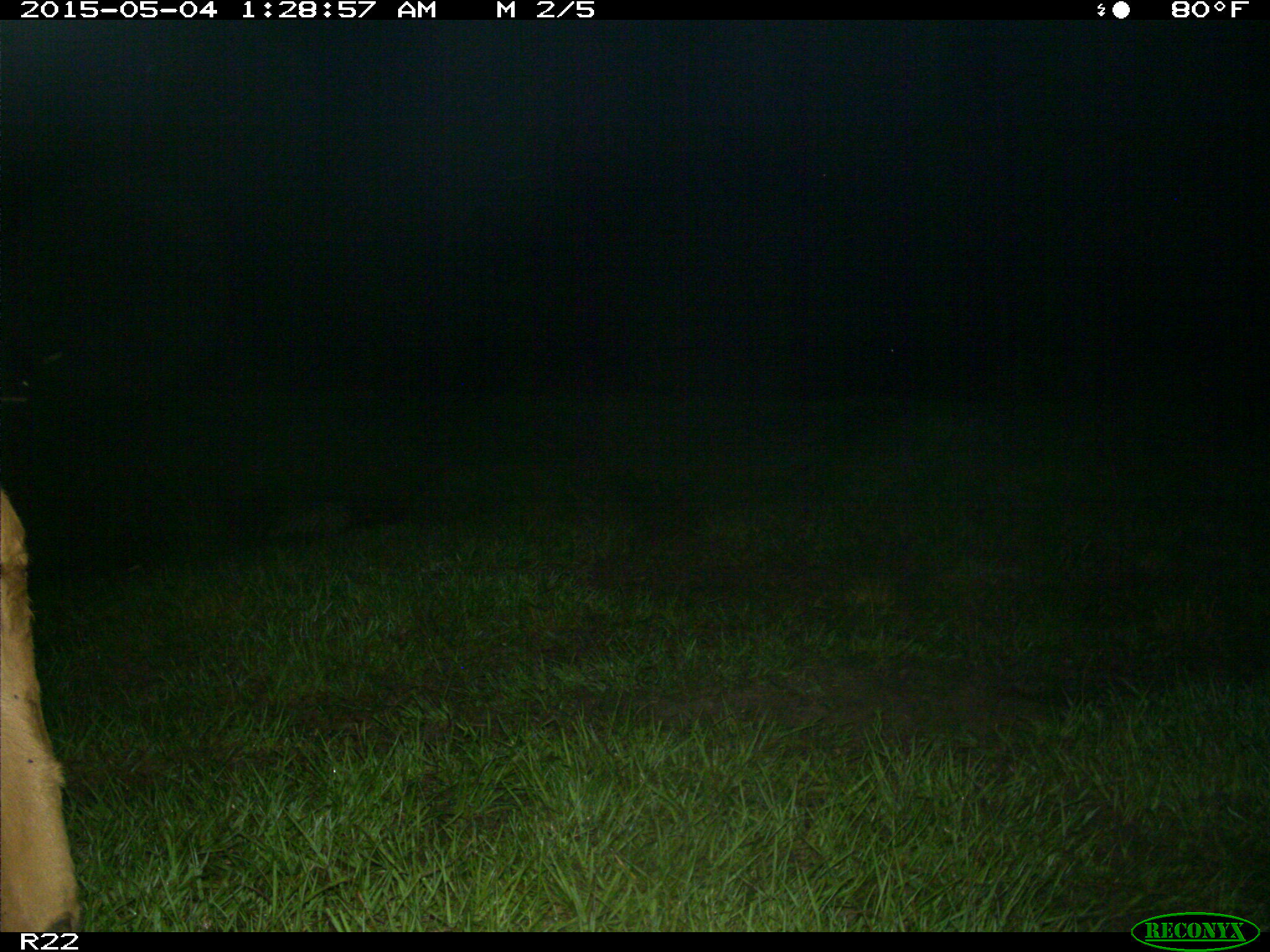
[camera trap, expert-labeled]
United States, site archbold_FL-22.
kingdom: Animalia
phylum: Chordata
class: Mammalia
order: Artiodactyla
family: Bovidae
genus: Bos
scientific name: Bos taurus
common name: domestic cow